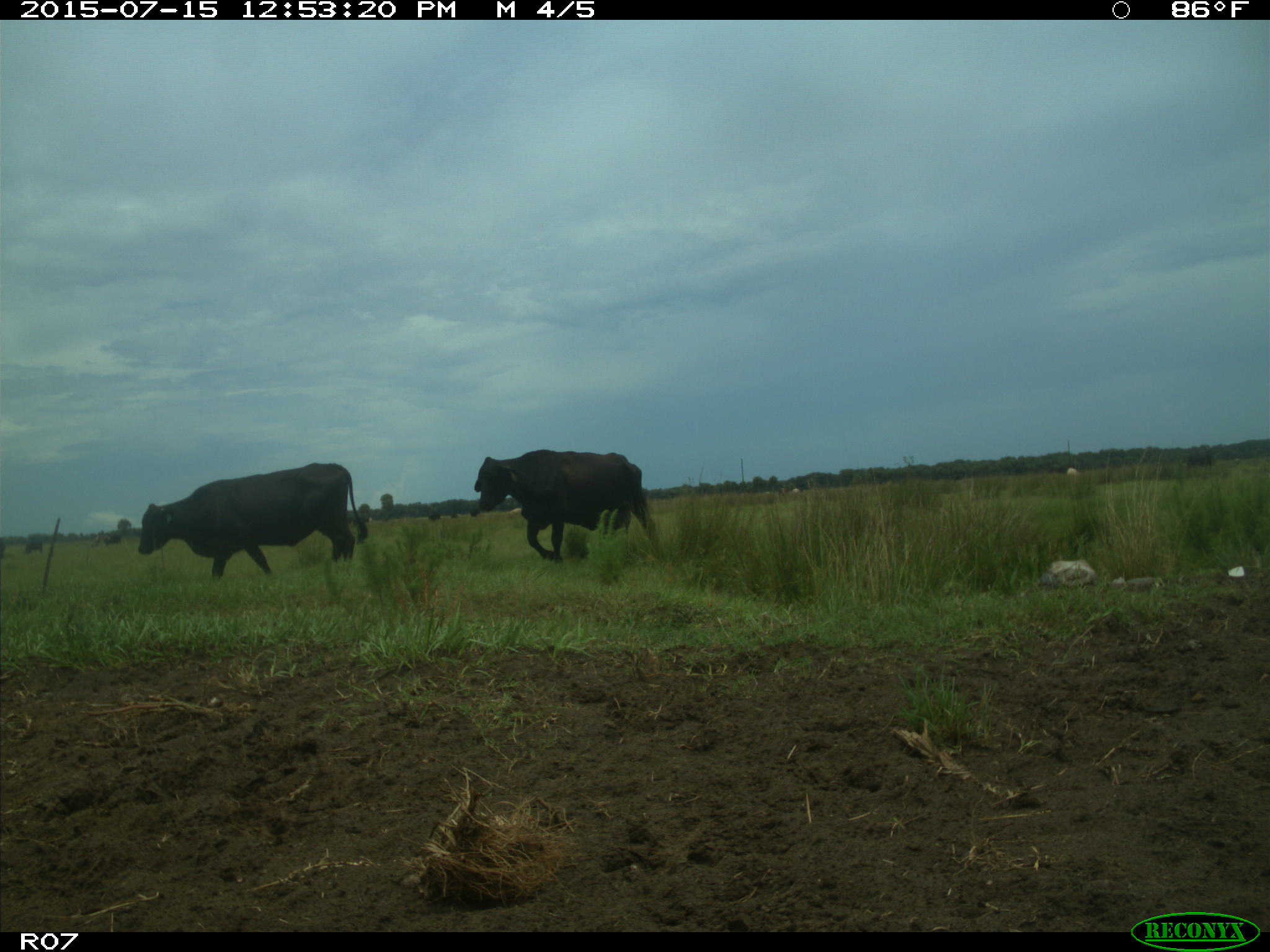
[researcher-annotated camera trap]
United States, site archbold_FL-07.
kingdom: Animalia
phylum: Chordata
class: Mammalia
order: Artiodactyla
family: Bovidae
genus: Bos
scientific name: Bos taurus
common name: domestic cow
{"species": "Bos taurus (domestic cow)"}